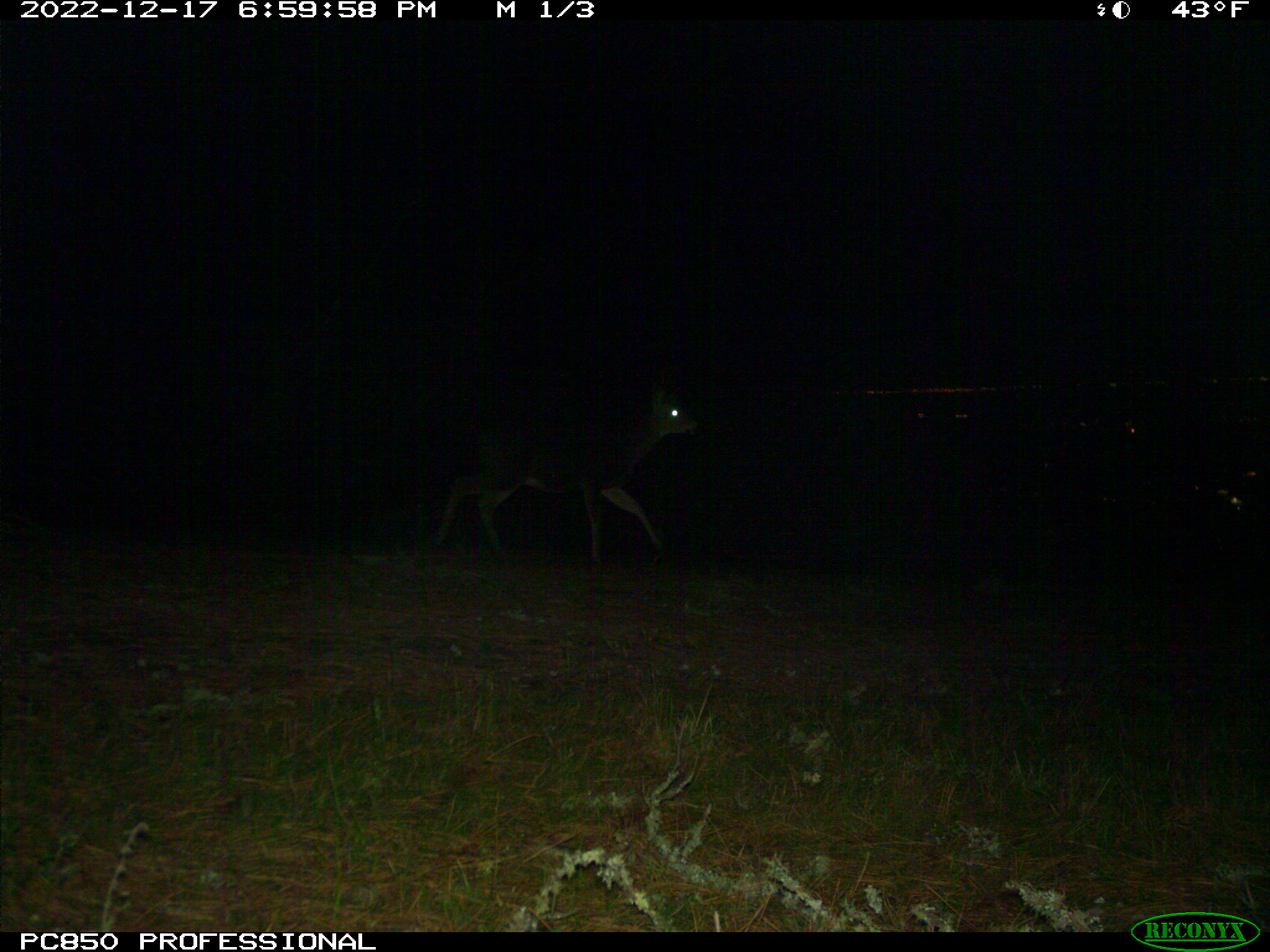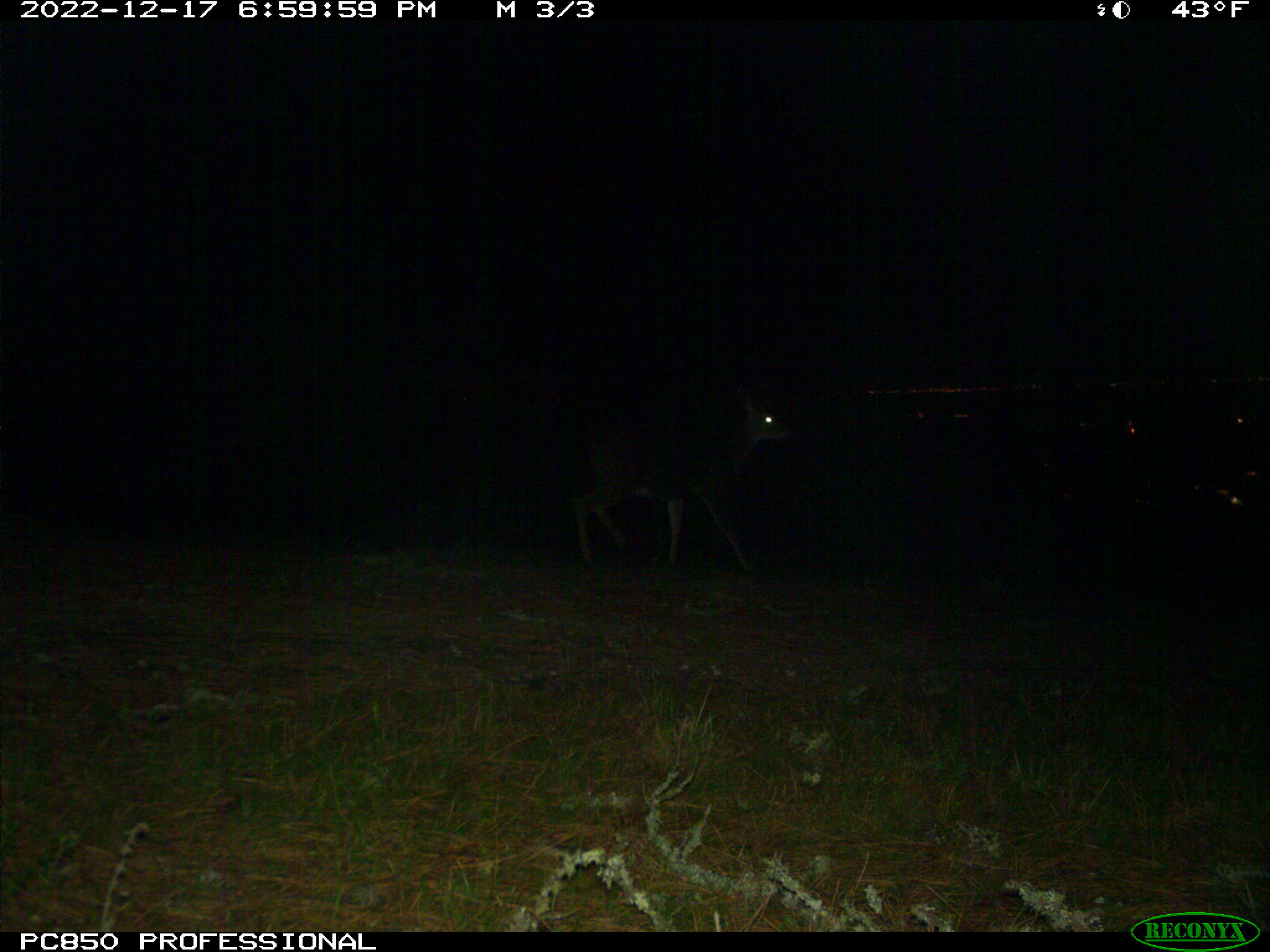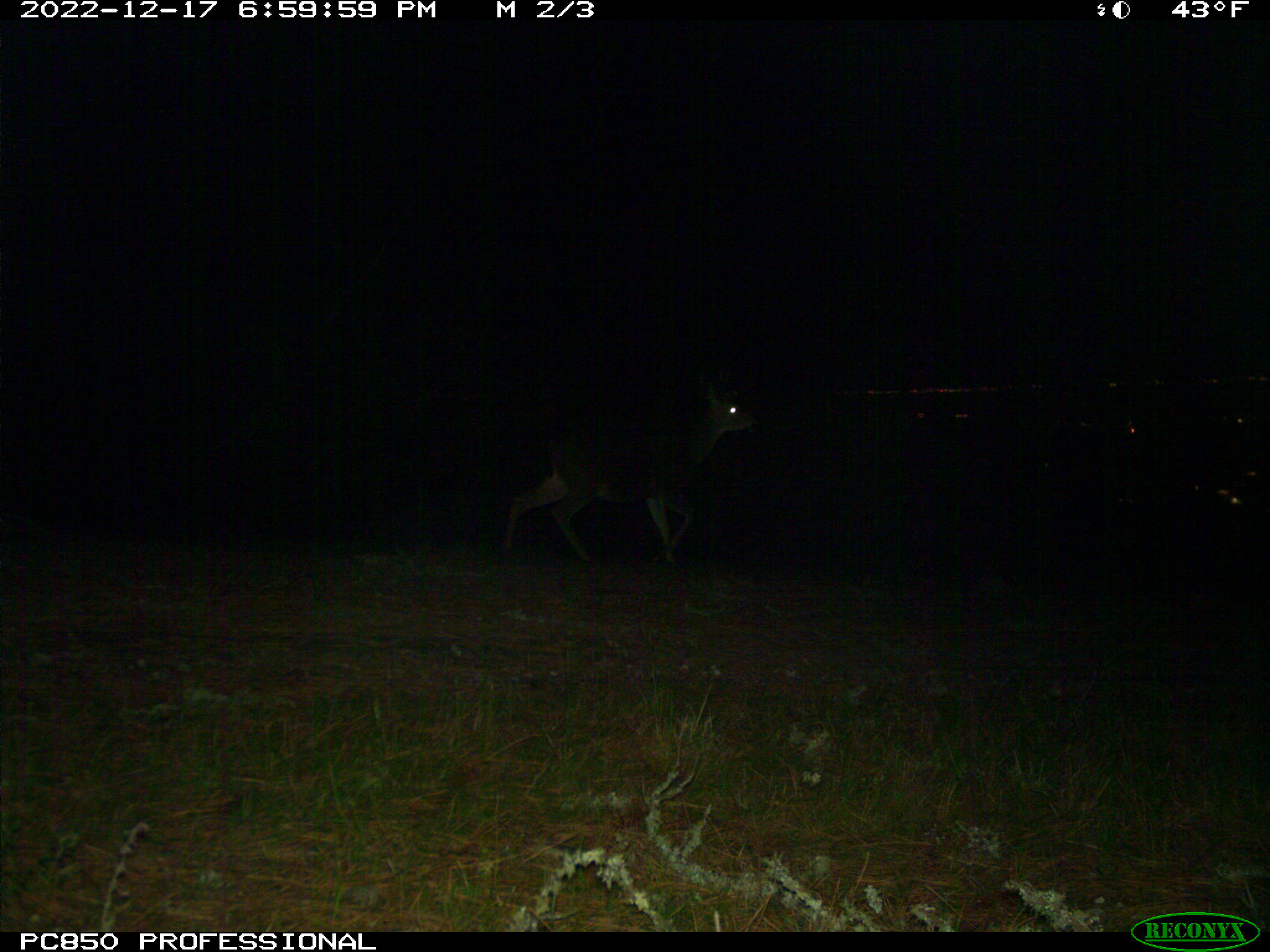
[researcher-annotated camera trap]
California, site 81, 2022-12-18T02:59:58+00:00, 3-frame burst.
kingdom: Animalia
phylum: Chordata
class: Mammalia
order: Artiodactyla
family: Cervidae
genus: Odocoileus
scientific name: Odocoileus hemionus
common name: mule deer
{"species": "mule deer (Odocoileus hemionus)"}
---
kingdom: Animalia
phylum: Chordata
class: Mammalia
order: Artiodactyla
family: Cervidae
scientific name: Cervidae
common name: elk or deer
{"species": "elk or deer (Cervidae)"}